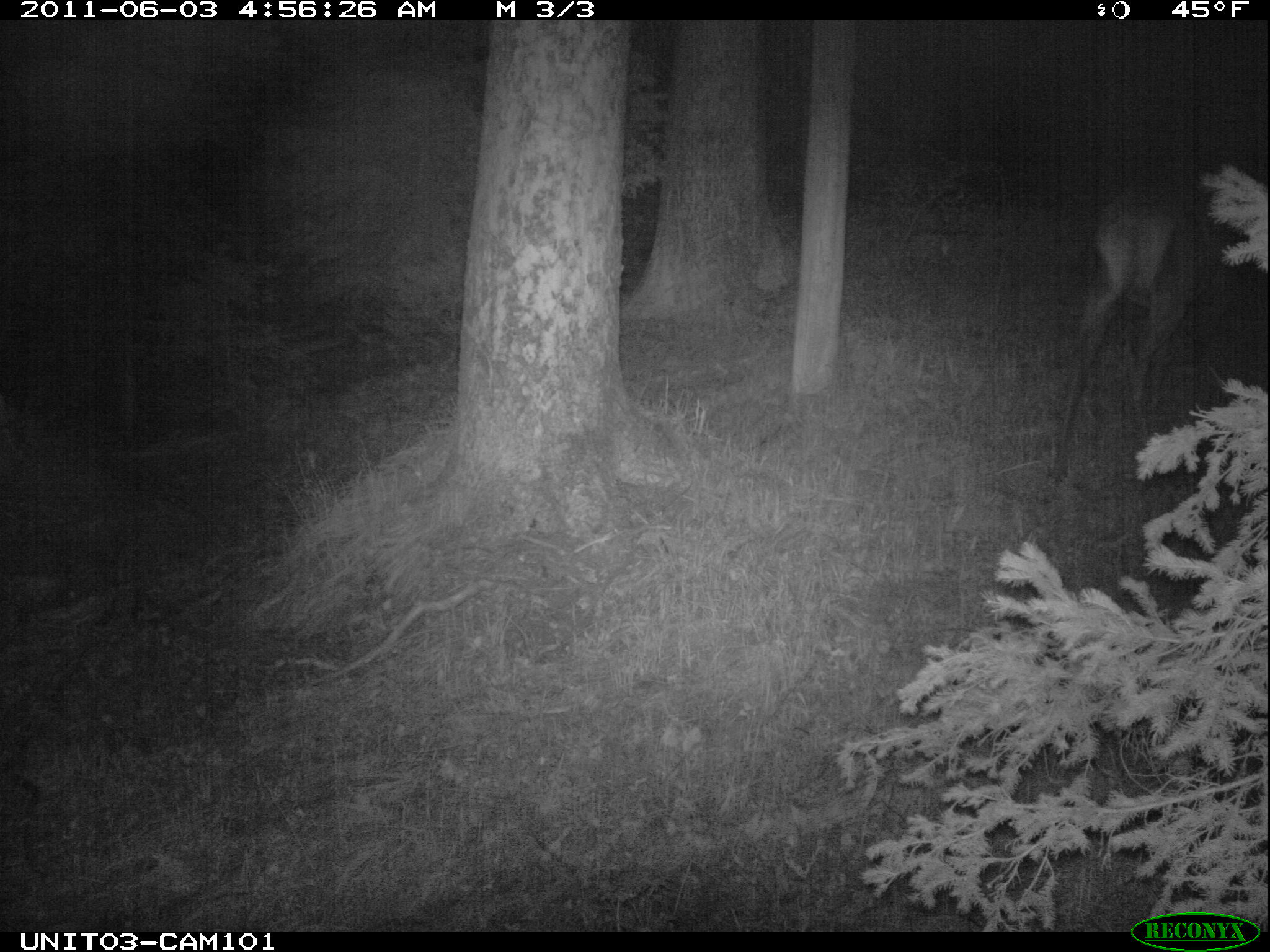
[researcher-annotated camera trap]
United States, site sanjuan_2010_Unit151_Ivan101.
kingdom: Animalia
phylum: Chordata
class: Mammalia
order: Artiodactyla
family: Cervidae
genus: Cervus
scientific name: Cervus elaphus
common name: red deer